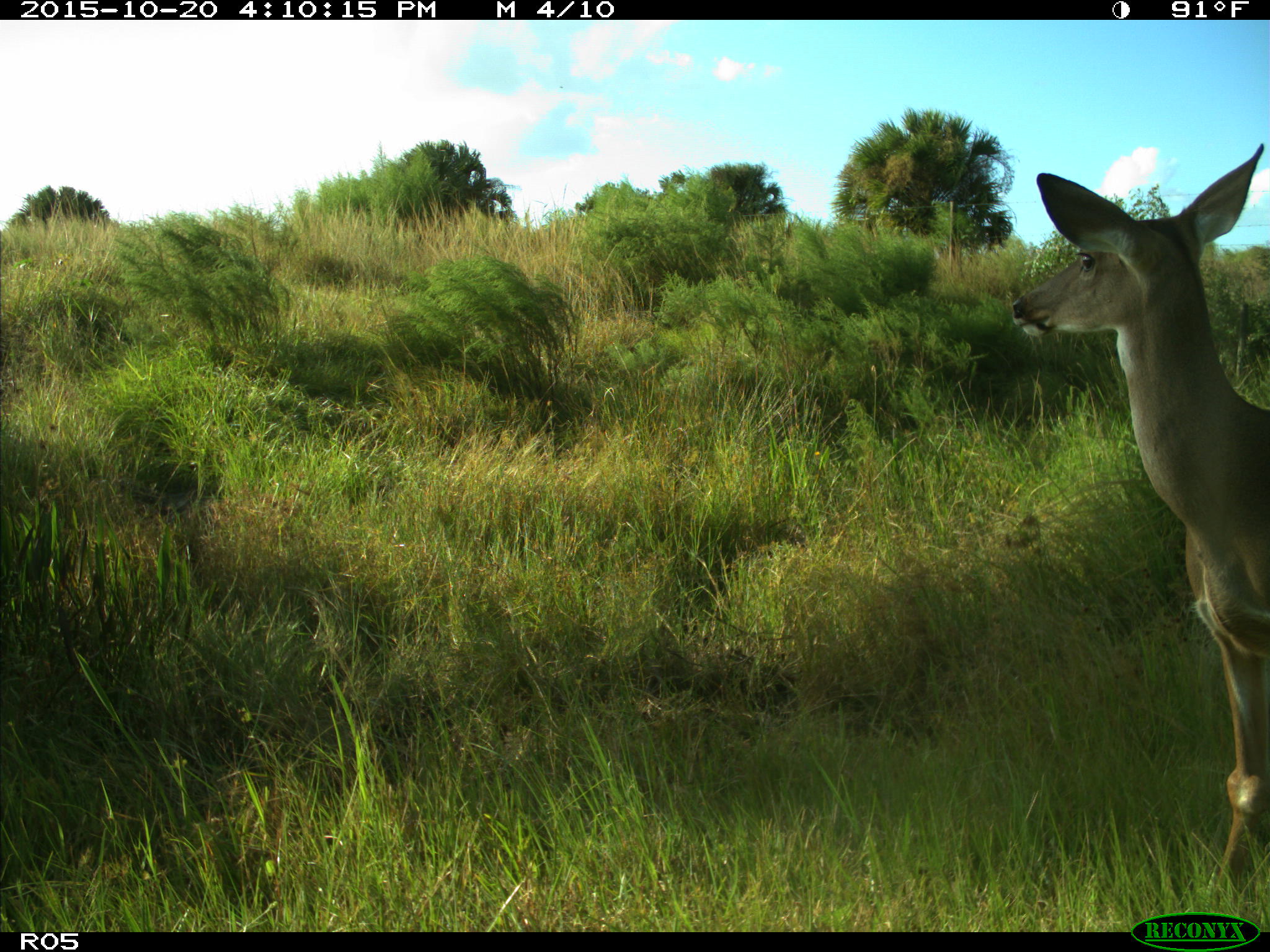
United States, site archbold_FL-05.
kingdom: Animalia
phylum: Chordata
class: Mammalia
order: Artiodactyla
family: Cervidae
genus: Odocoileus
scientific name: Odocoileus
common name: deer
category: unidentified deer